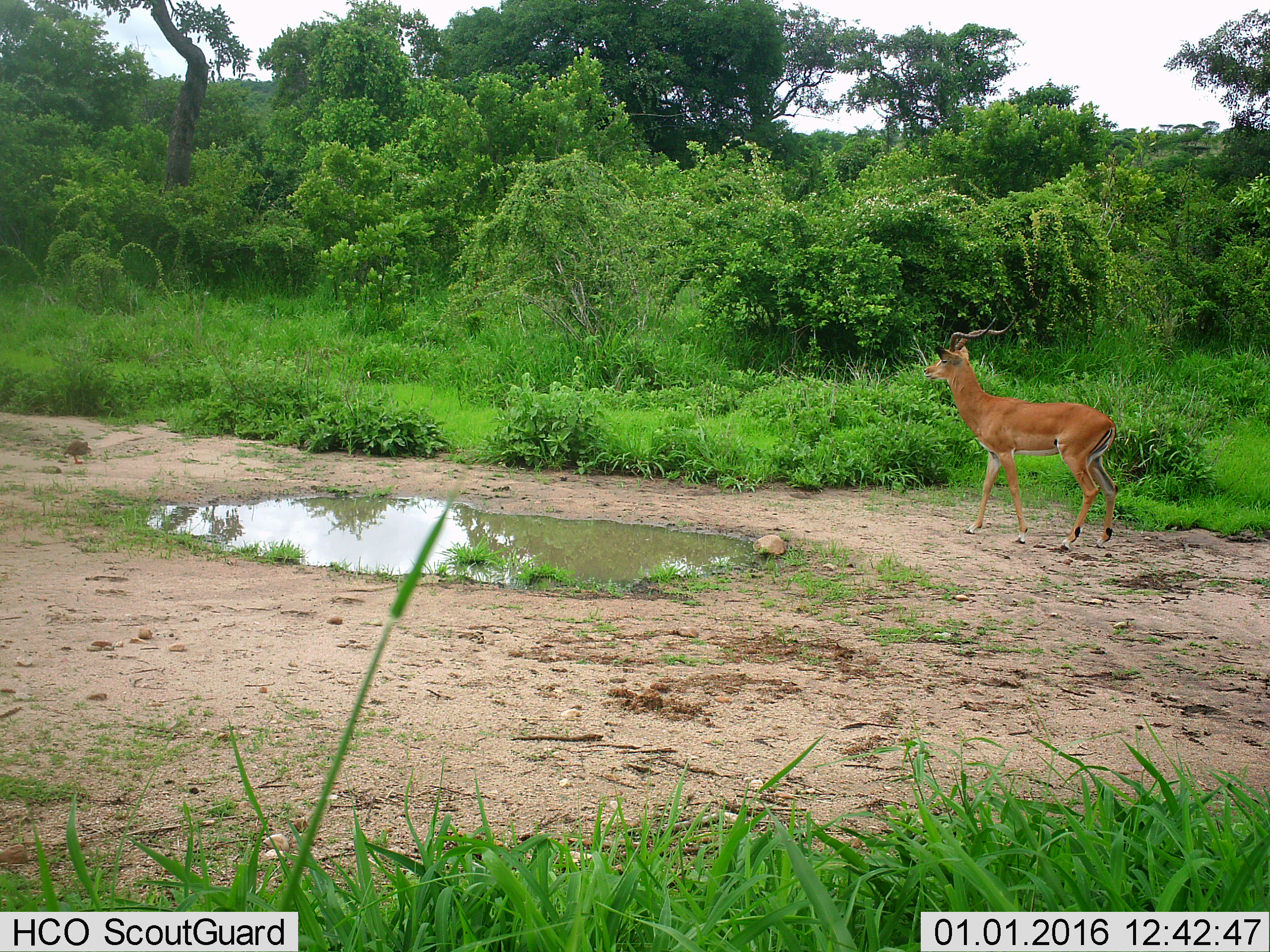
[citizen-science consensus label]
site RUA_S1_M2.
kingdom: Animalia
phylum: Chordata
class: Mammalia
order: Artiodactyla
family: Bovidae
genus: Aepyceros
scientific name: Aepyceros melampus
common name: impala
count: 1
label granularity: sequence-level